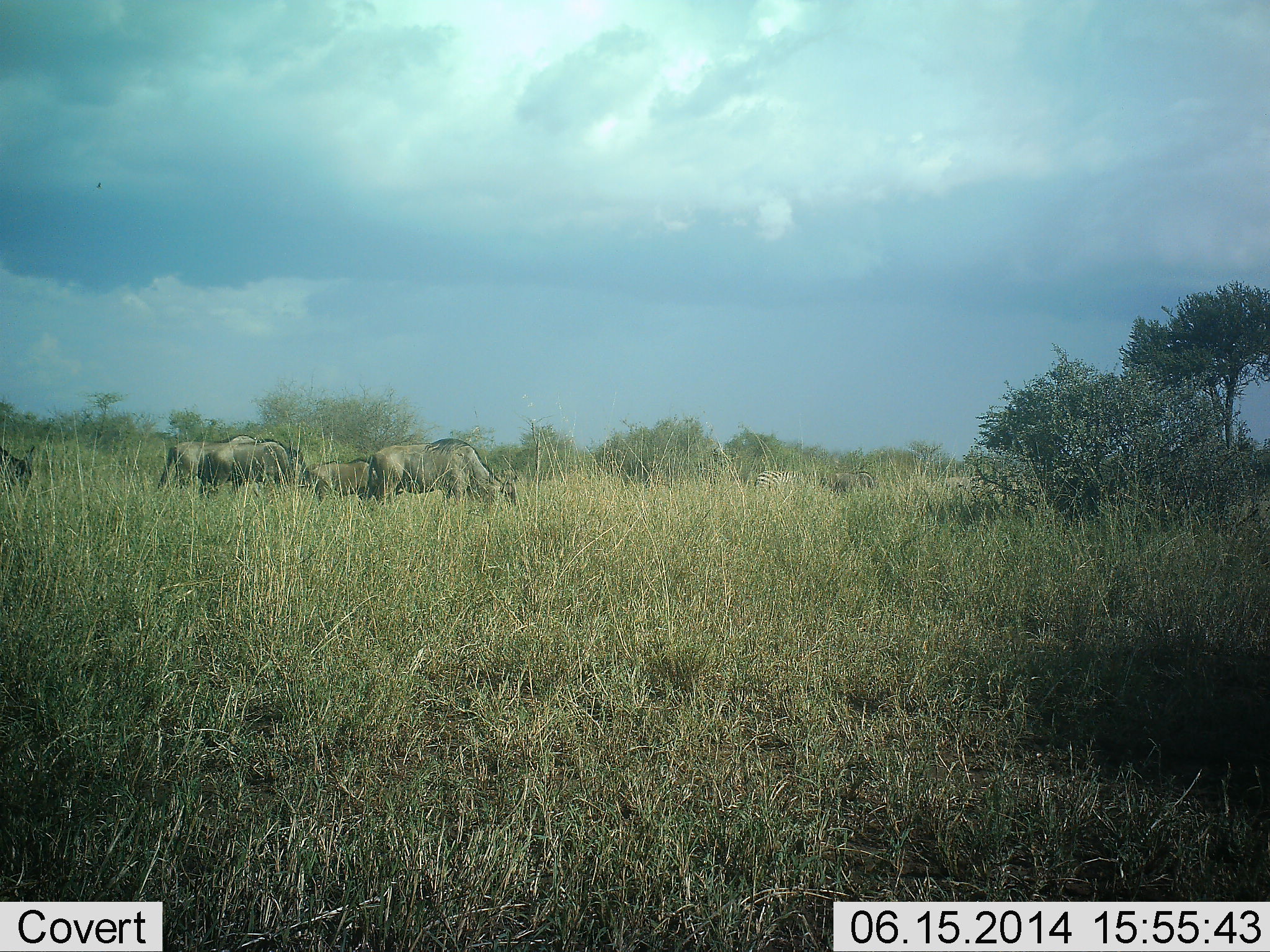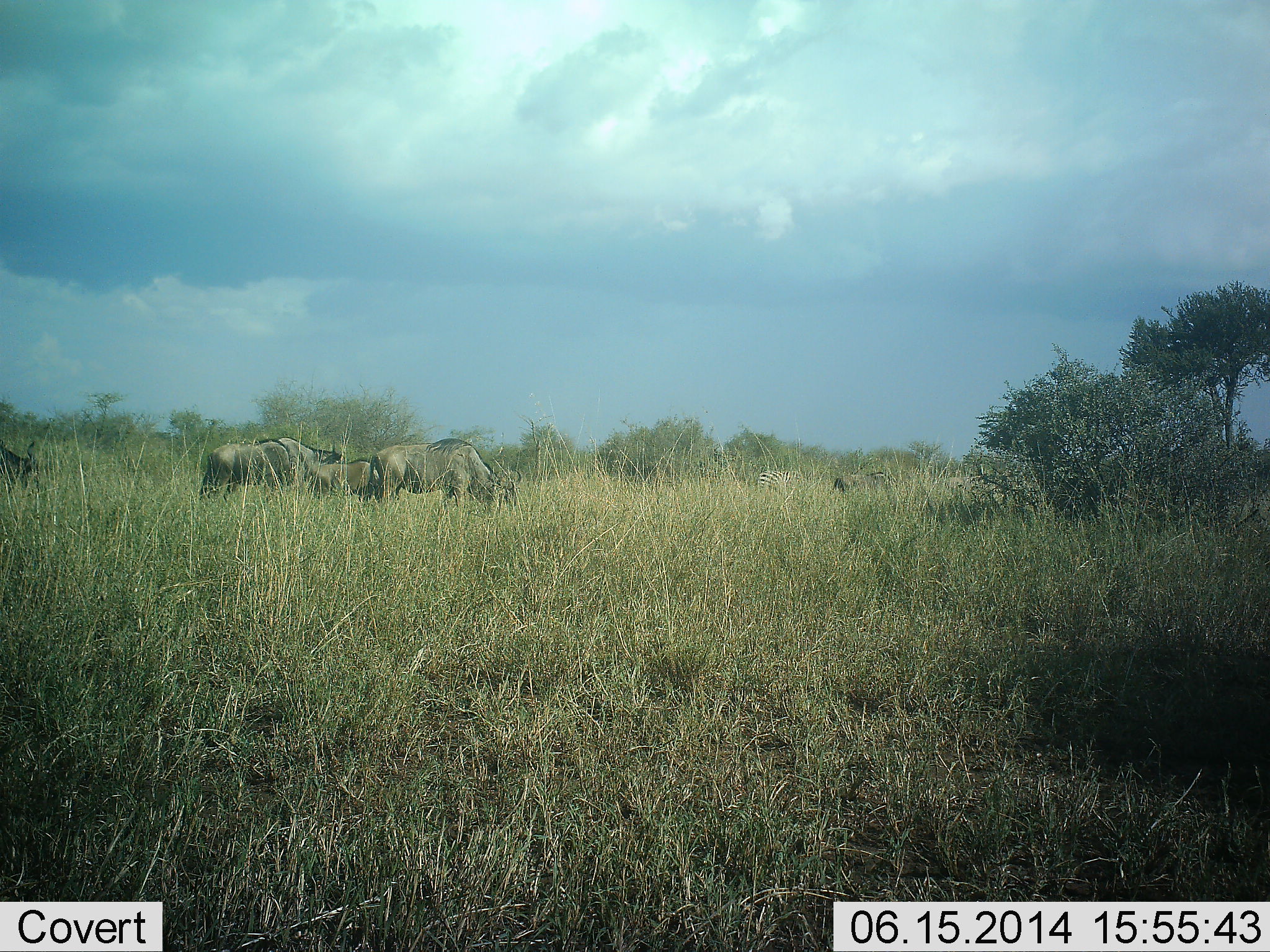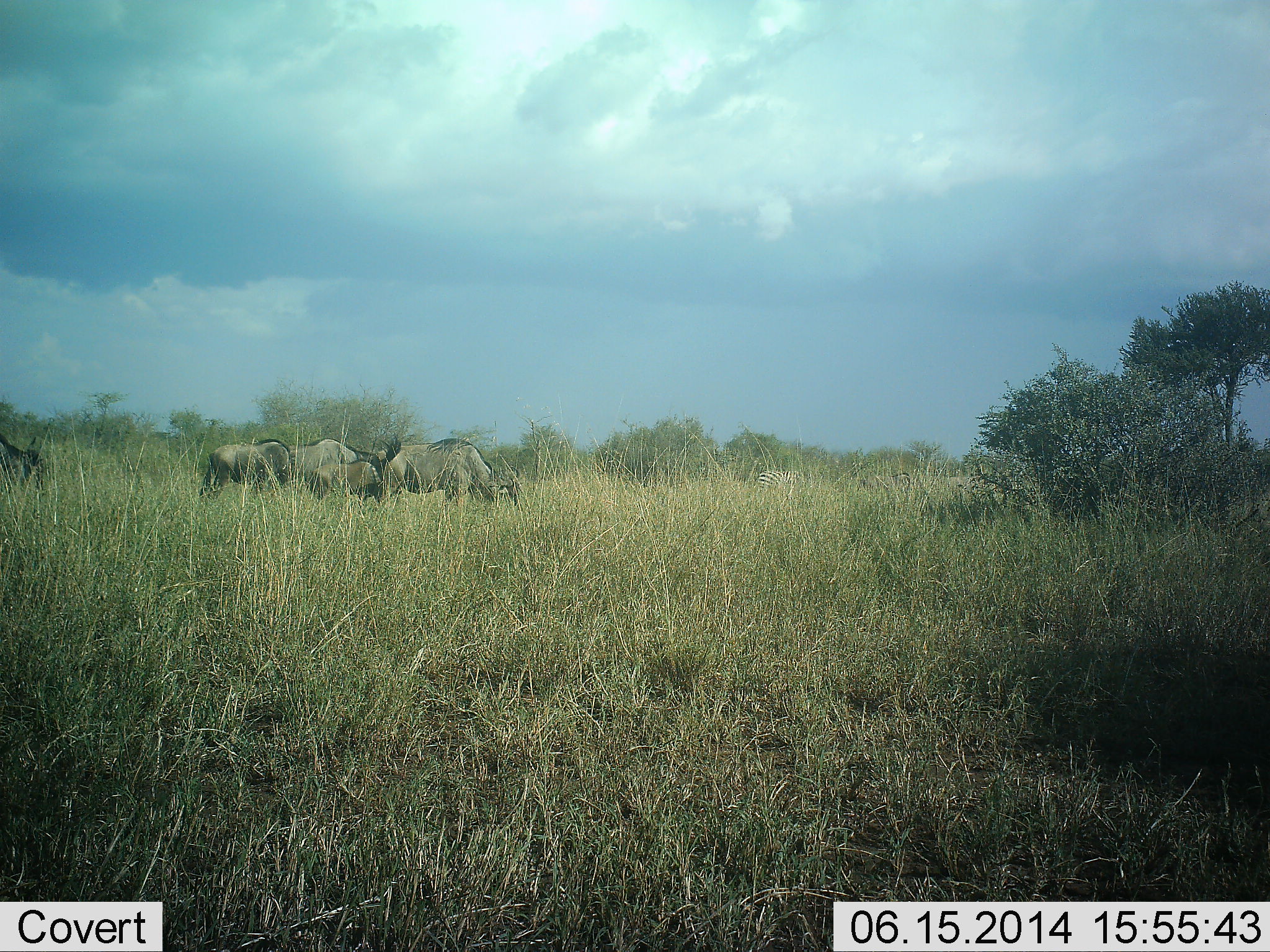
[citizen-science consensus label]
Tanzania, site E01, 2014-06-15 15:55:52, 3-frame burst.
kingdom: Animalia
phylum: Chordata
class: Mammalia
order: Artiodactyla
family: Bovidae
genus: Connochaetes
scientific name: Connochaetes taurinus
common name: blue wildebeest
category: wildebeest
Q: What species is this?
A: Wildebeest (blue wildebeest) (Connochaetes taurinus).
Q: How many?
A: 6.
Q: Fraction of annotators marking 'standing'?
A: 0%.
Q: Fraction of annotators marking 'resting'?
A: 0%.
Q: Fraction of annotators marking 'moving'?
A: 75%.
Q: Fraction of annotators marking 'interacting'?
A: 0%.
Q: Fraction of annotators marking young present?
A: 8%.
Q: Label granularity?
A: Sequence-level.